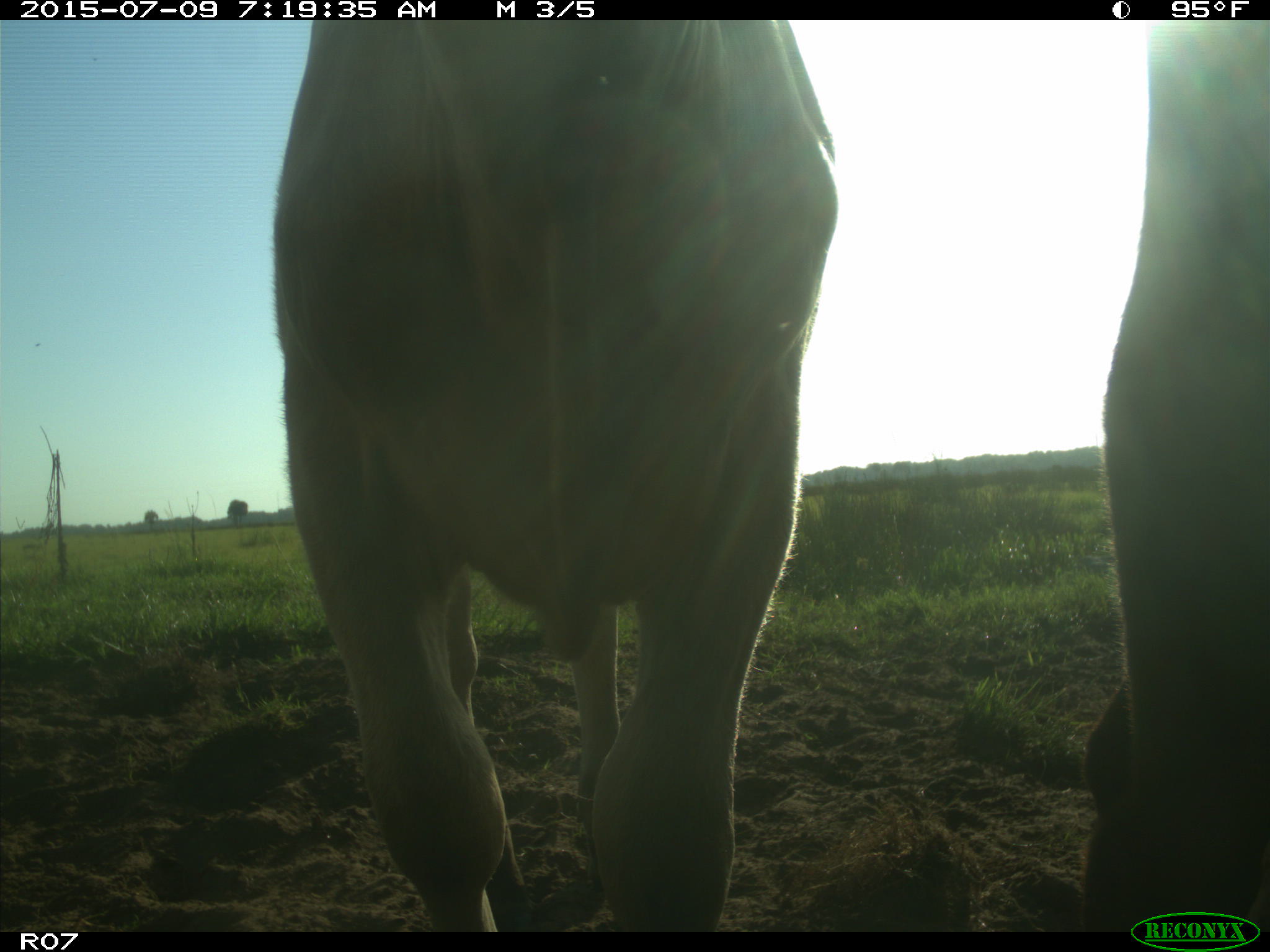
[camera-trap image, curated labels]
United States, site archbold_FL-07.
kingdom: Animalia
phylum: Chordata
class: Mammalia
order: Artiodactyla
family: Bovidae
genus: Bos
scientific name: Bos taurus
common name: domestic cow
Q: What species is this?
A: Bos taurus (domestic cow).